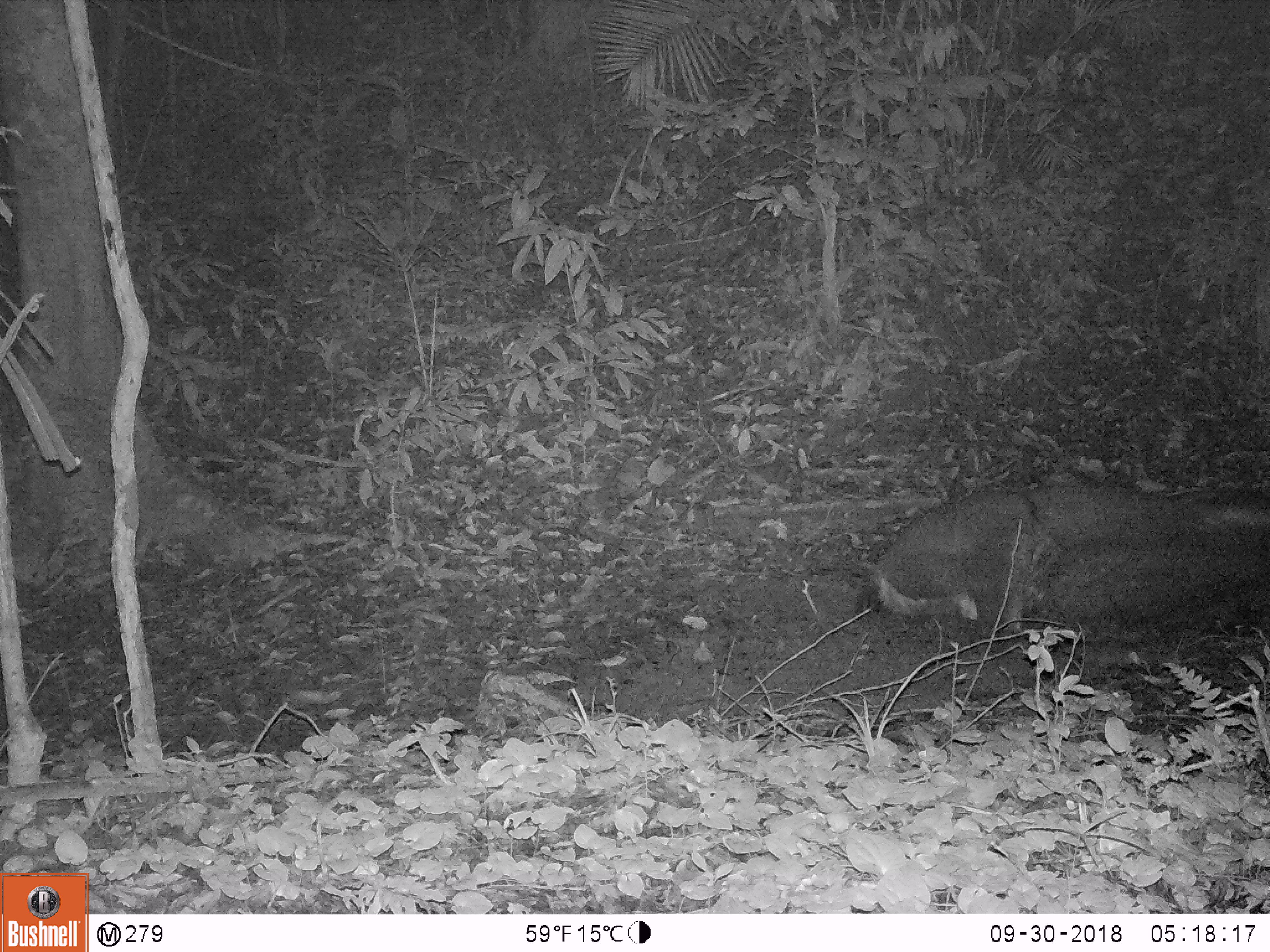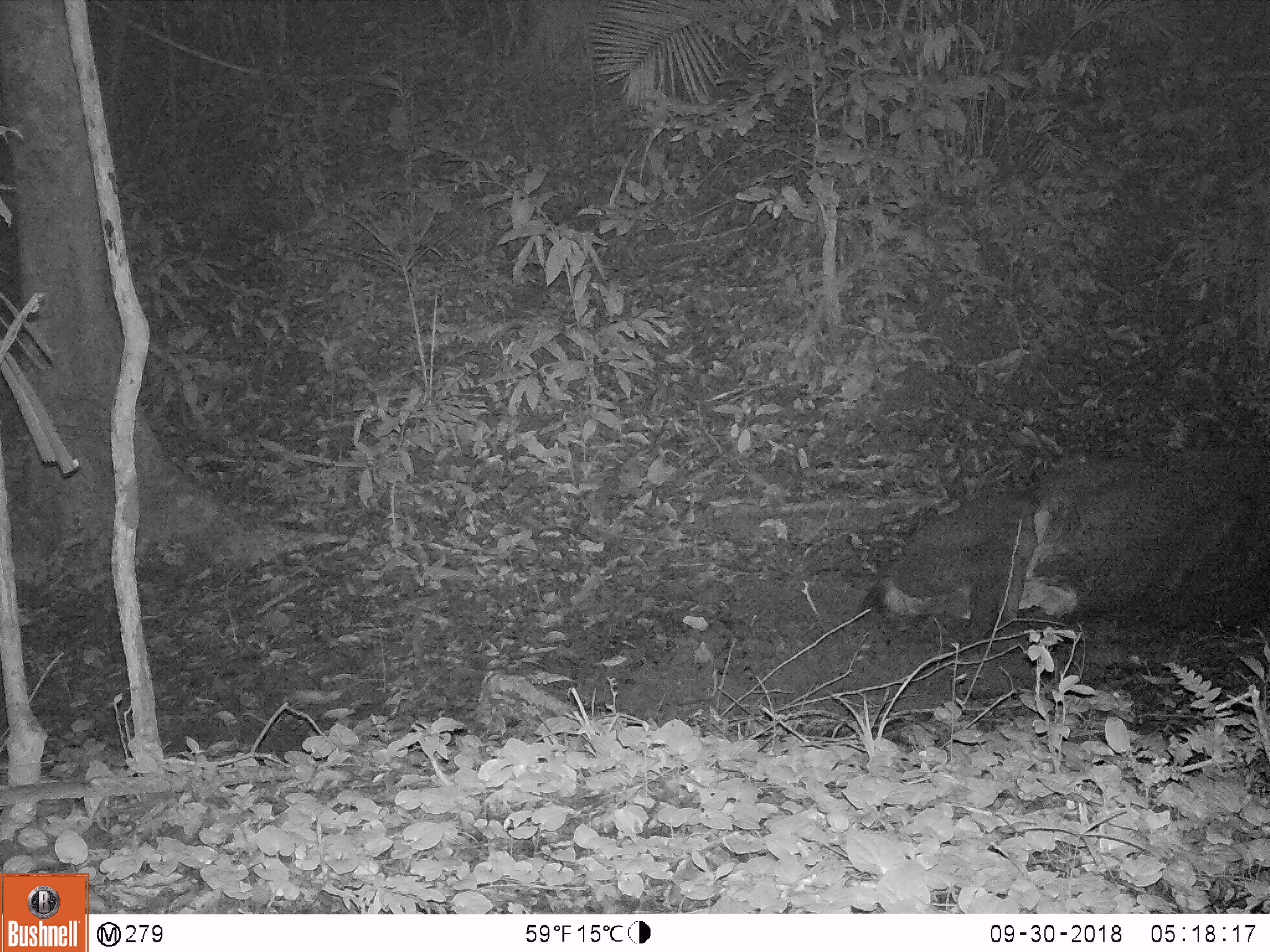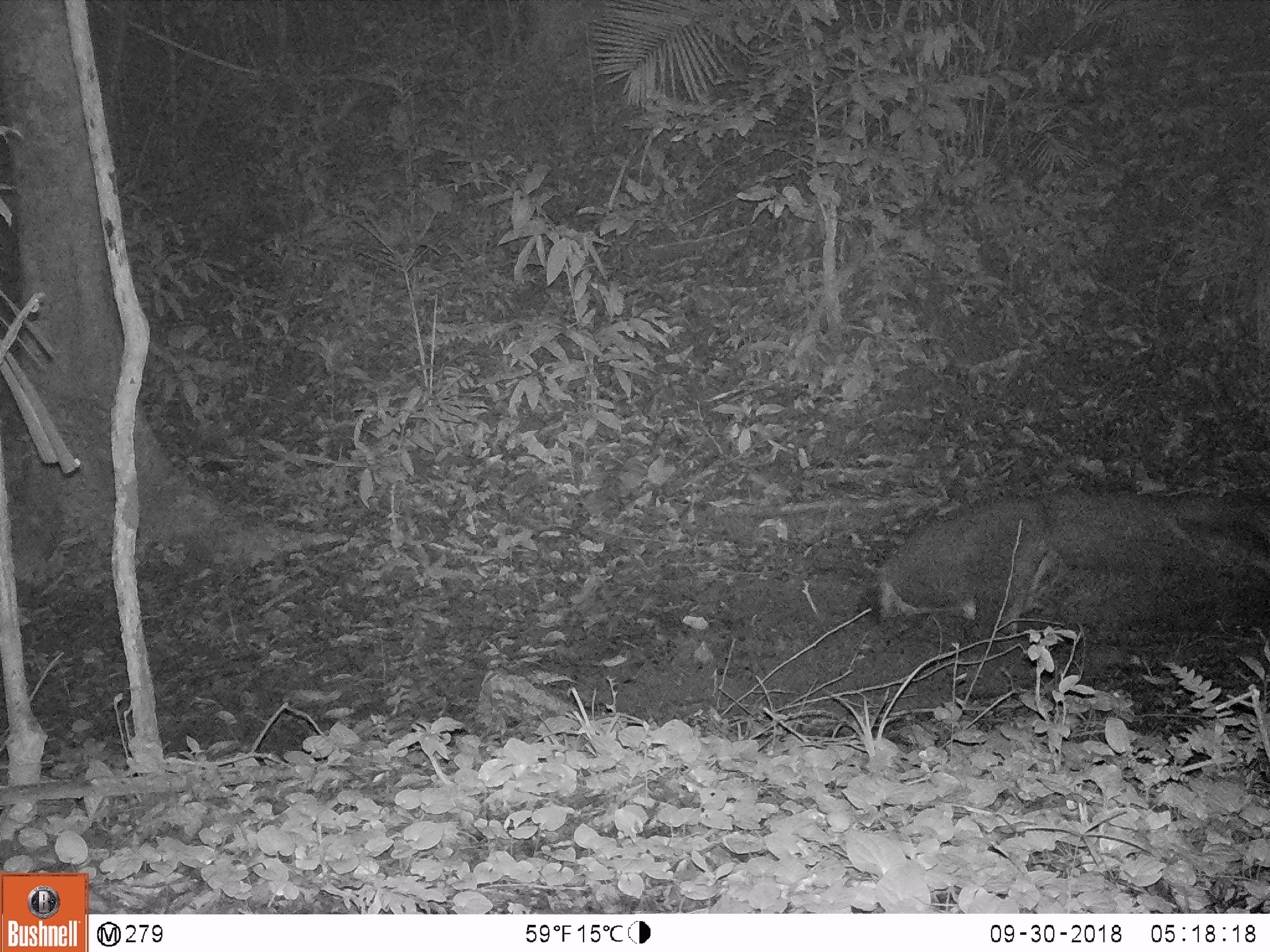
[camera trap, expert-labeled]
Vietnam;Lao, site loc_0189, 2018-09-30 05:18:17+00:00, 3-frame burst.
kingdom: Animalia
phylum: Chordata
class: Mammalia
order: Artiodactyla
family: Cervidae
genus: Rusa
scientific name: Rusa unicolor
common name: sambar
Sambar (Rusa unicolor). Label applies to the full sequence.